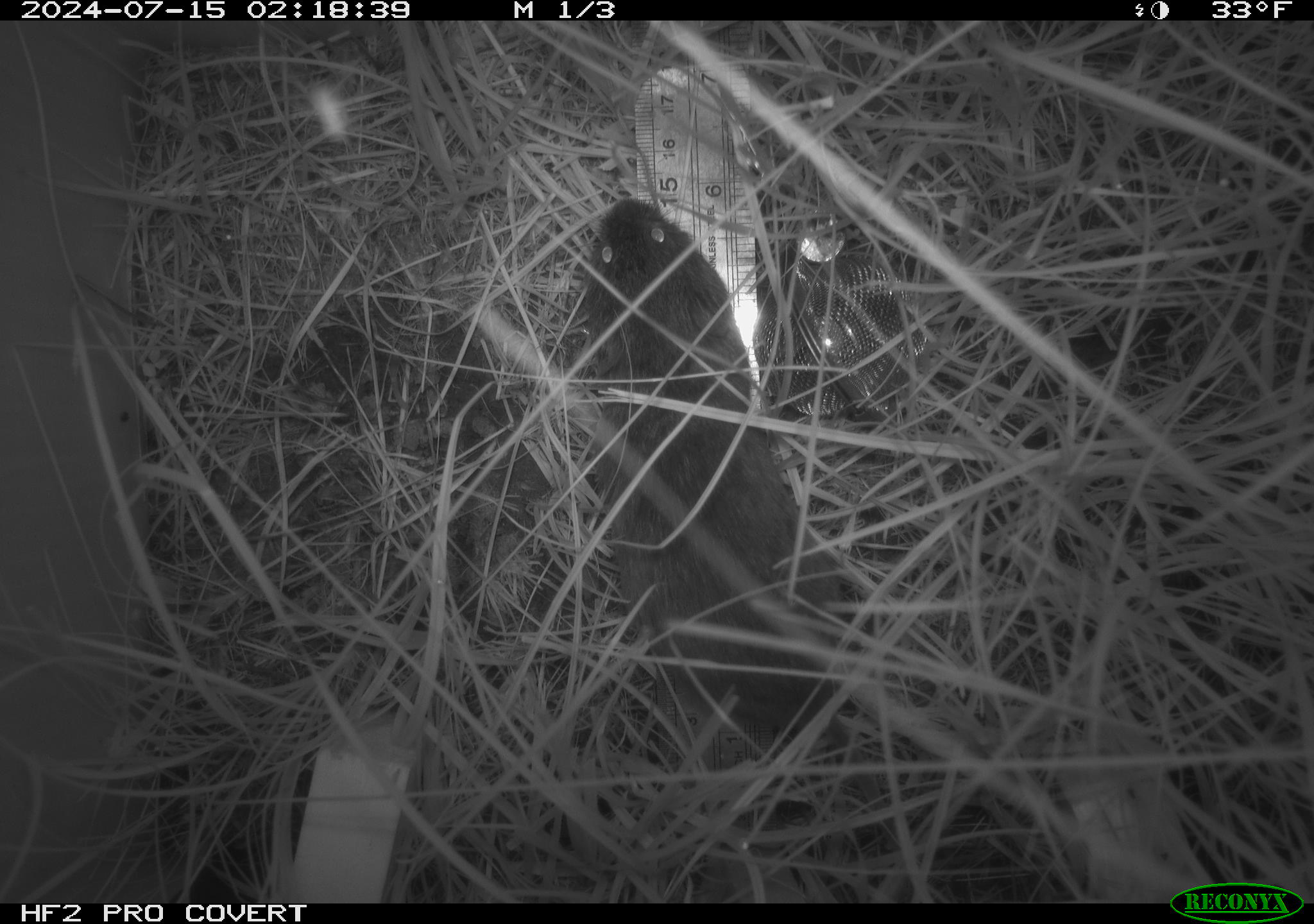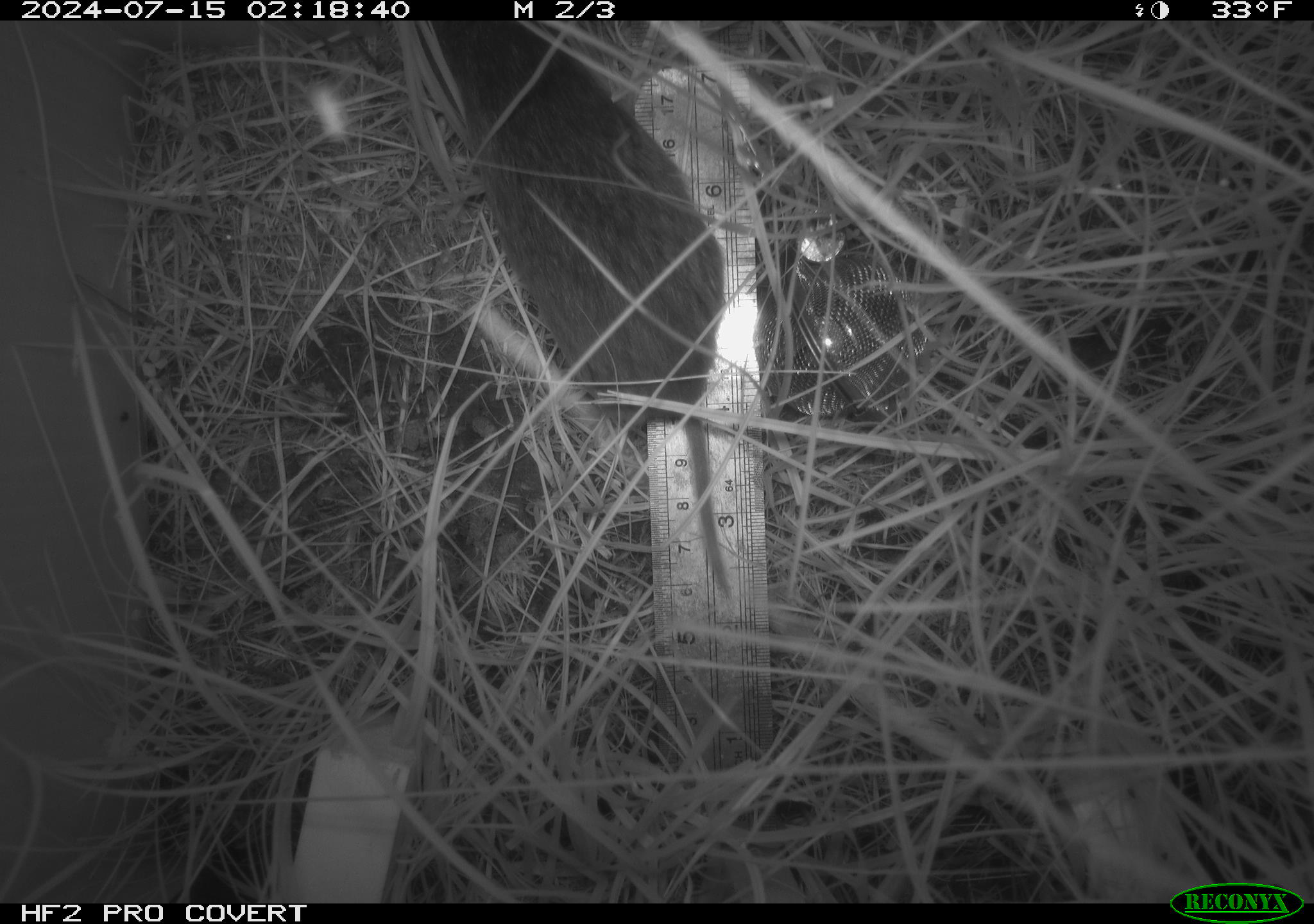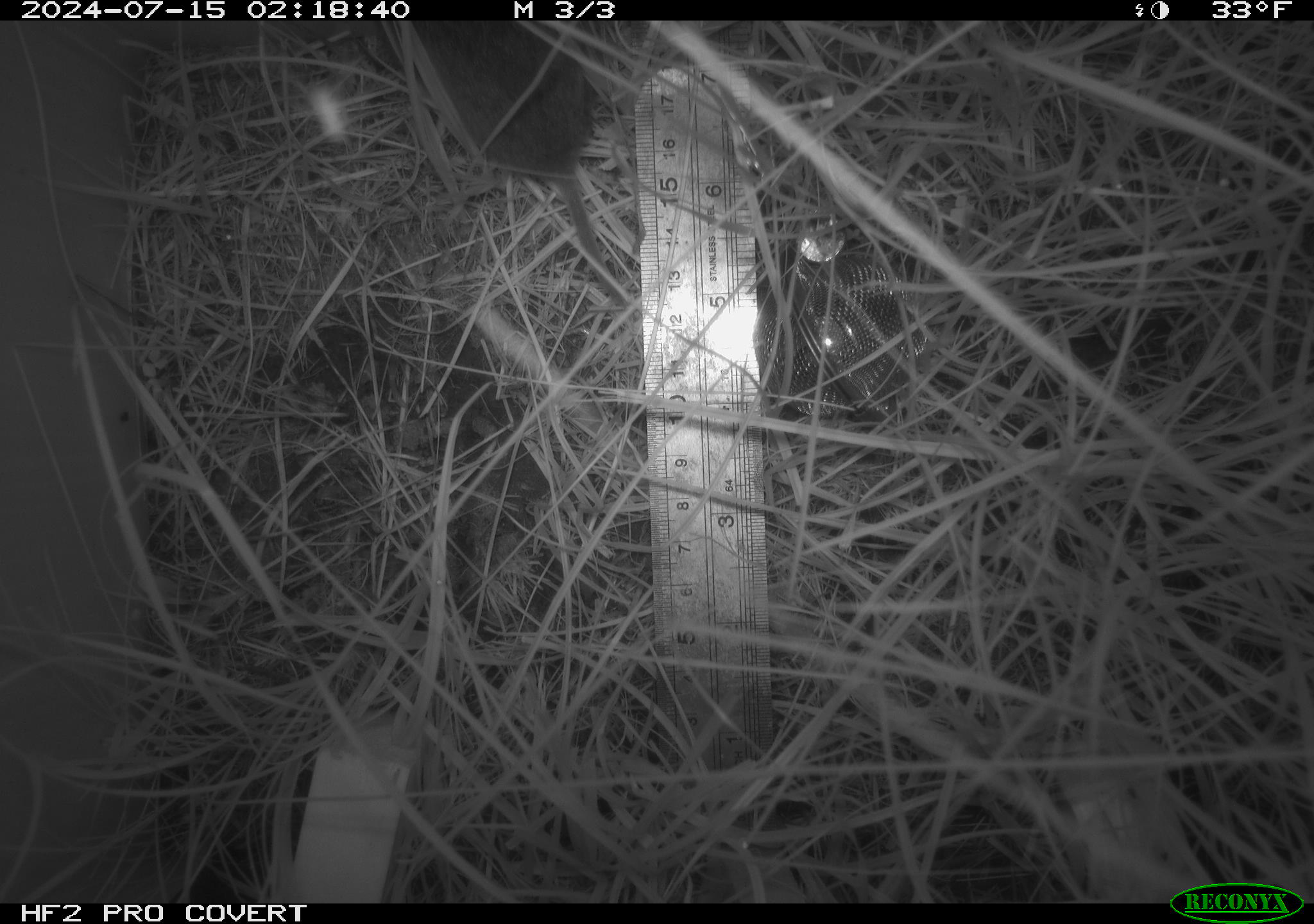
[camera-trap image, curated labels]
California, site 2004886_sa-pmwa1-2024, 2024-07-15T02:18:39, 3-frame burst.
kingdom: Animalia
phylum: Chordata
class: Mammalia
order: Rodentia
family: Cricetidae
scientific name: Arvicolinae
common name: voles, lemmings, and muskrats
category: arvicolinae subfamily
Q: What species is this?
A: Arvicolinae subfamily (voles, lemmings, and muskrats) (Arvicolinae).